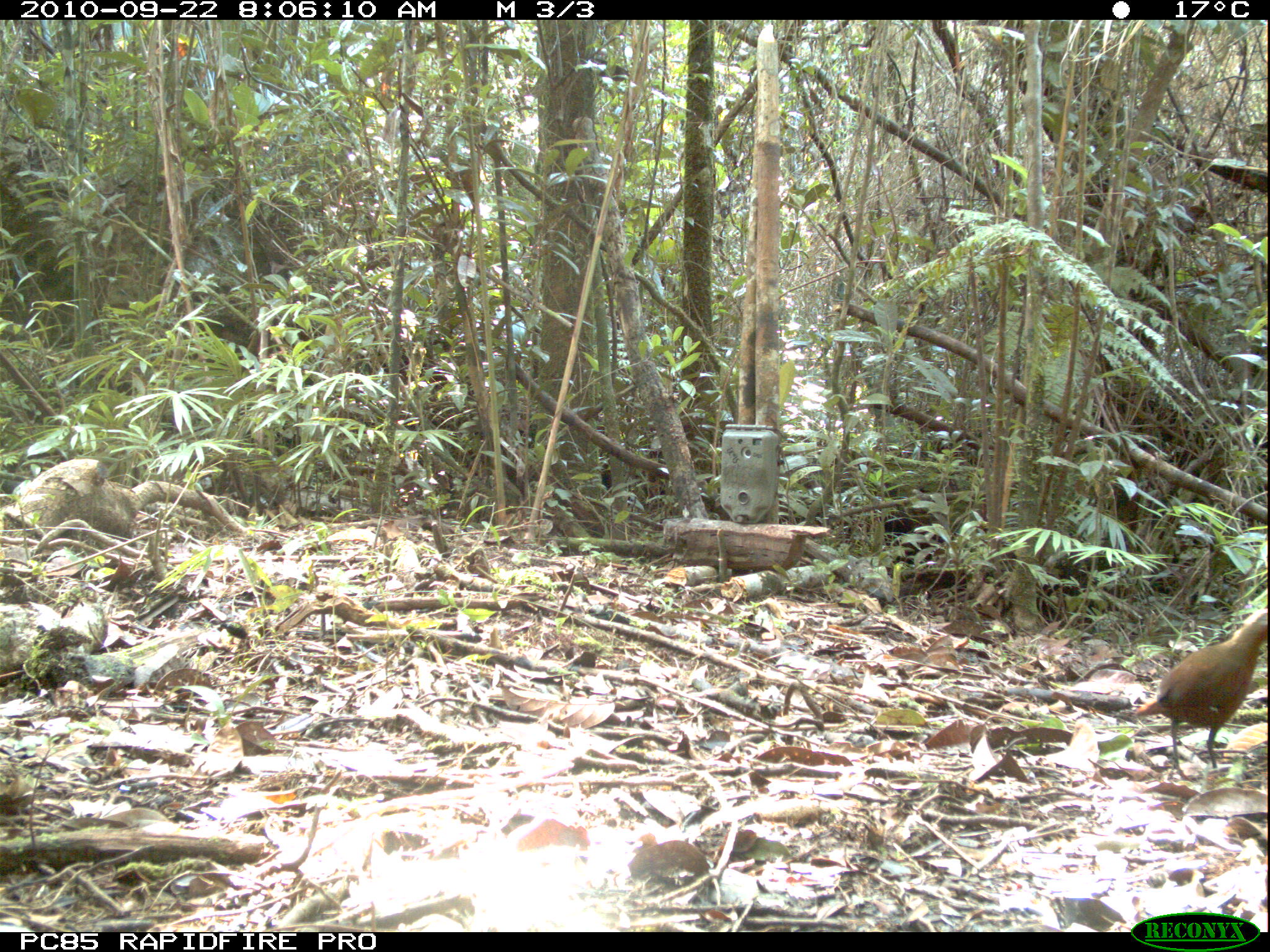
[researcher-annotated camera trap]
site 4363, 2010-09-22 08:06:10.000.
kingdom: Animalia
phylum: Chordata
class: Aves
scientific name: Aves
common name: bird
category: unknown bird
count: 1